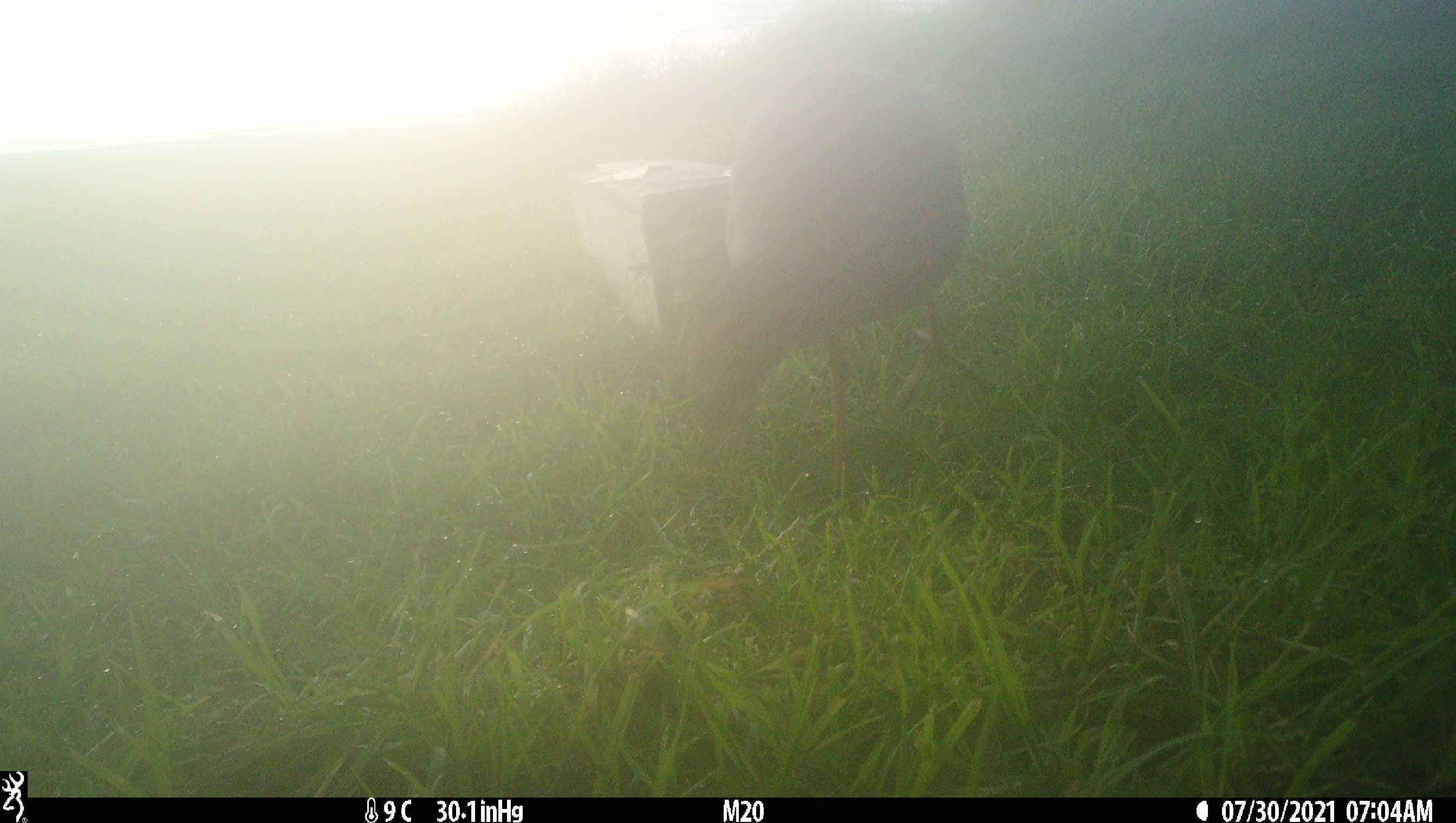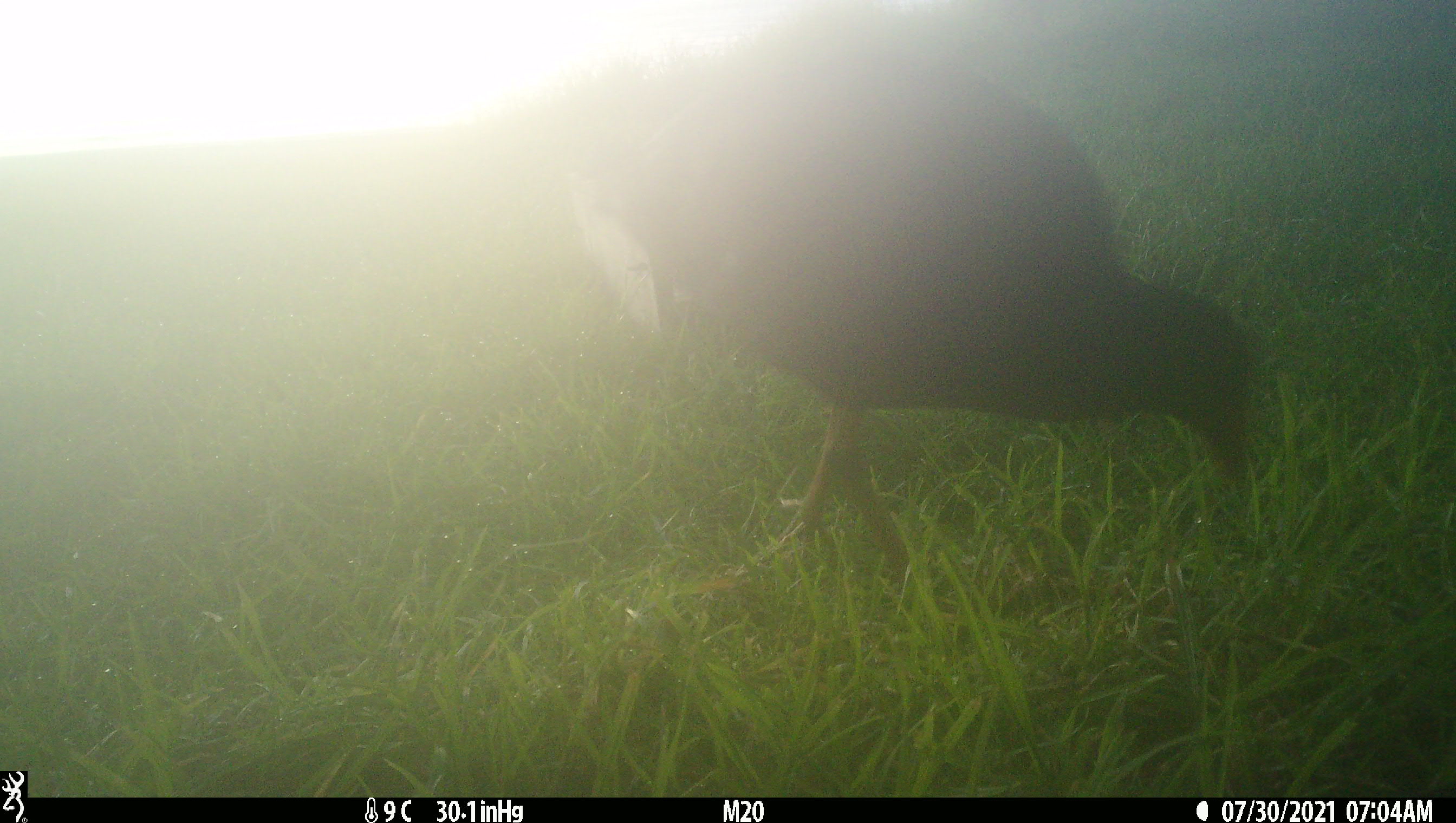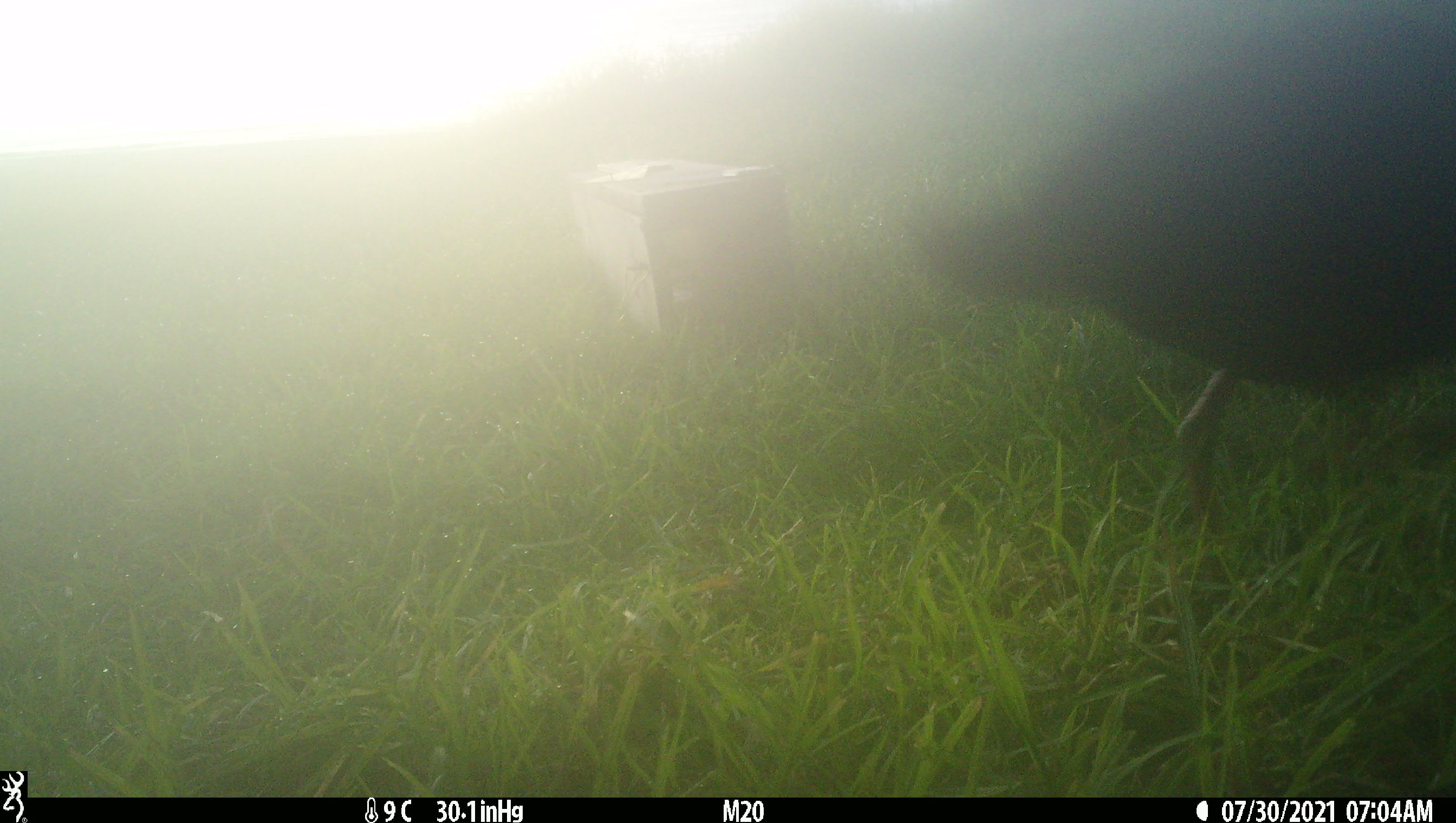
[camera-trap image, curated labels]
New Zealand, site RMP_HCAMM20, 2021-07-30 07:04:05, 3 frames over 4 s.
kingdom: Animalia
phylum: Chordata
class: Aves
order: Gruiformes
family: Rallidae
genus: Porphyrio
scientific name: Porphyrio melanotus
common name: australasian swamphen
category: pukeko